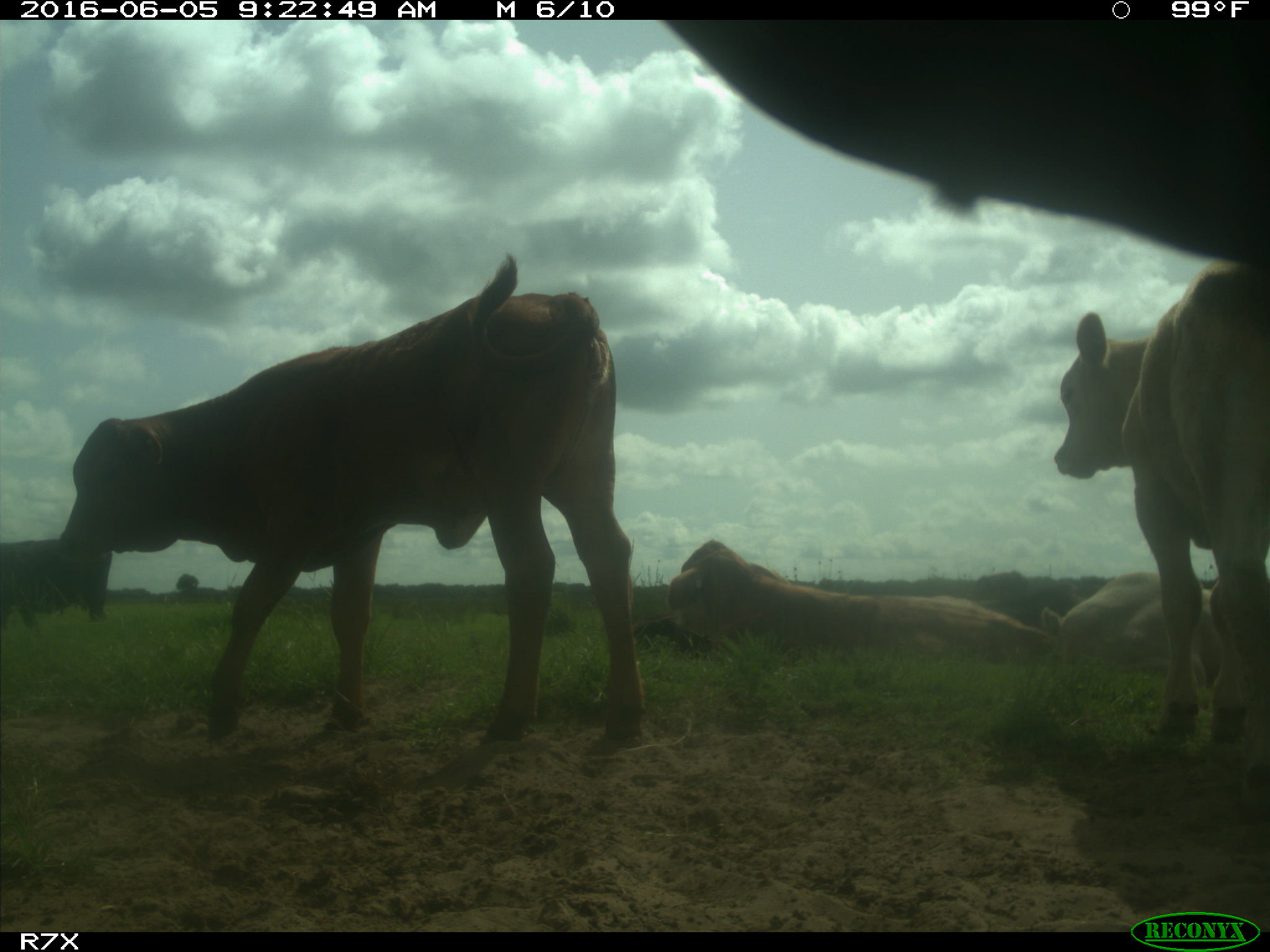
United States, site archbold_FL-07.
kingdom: Animalia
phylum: Chordata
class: Mammalia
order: Artiodactyla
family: Bovidae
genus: Bos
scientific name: Bos taurus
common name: domestic cow